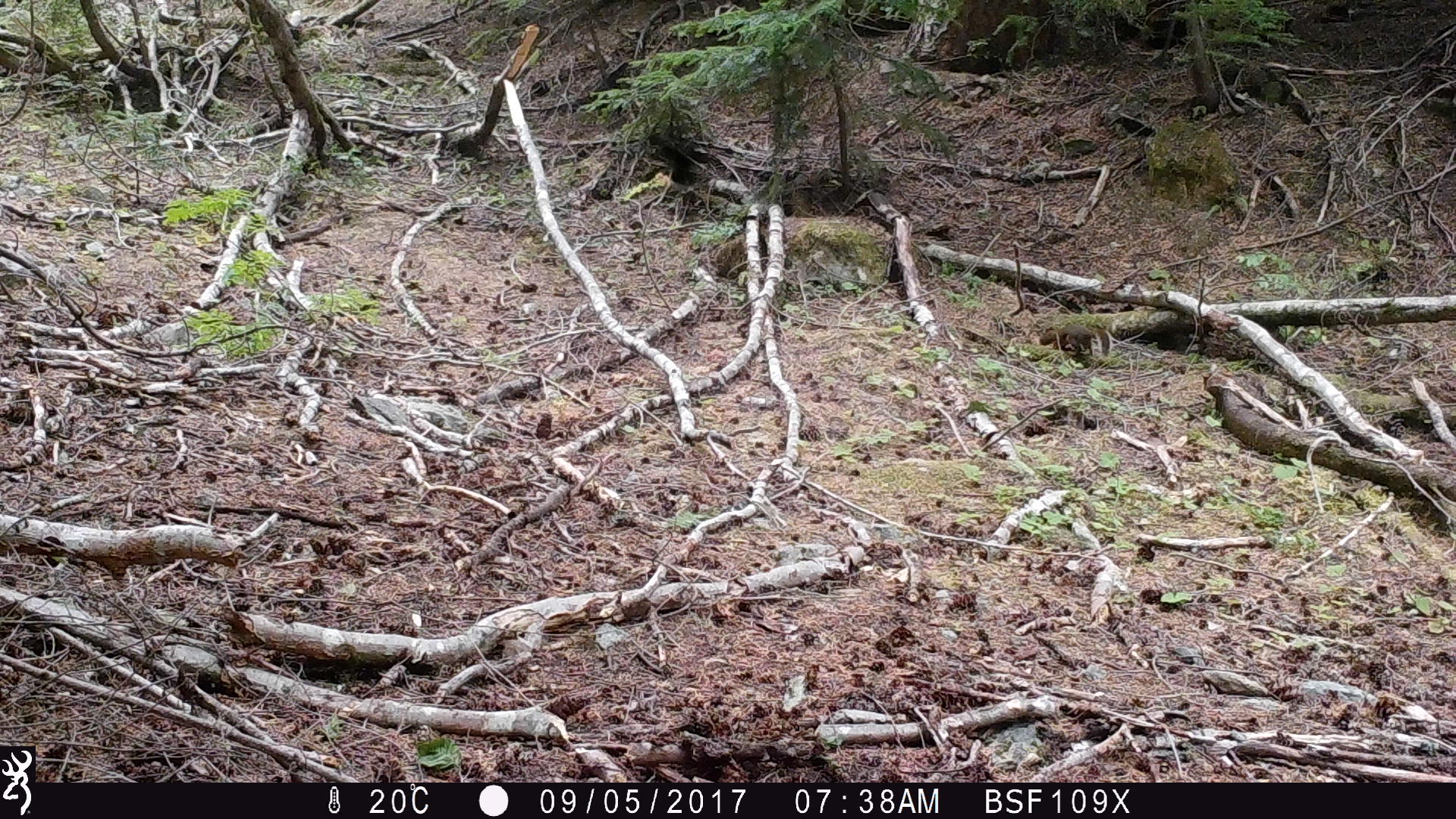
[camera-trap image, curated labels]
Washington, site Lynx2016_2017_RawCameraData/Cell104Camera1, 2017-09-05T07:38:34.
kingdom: Animalia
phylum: Chordata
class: Mammalia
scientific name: Mammalia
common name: small mammal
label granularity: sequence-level